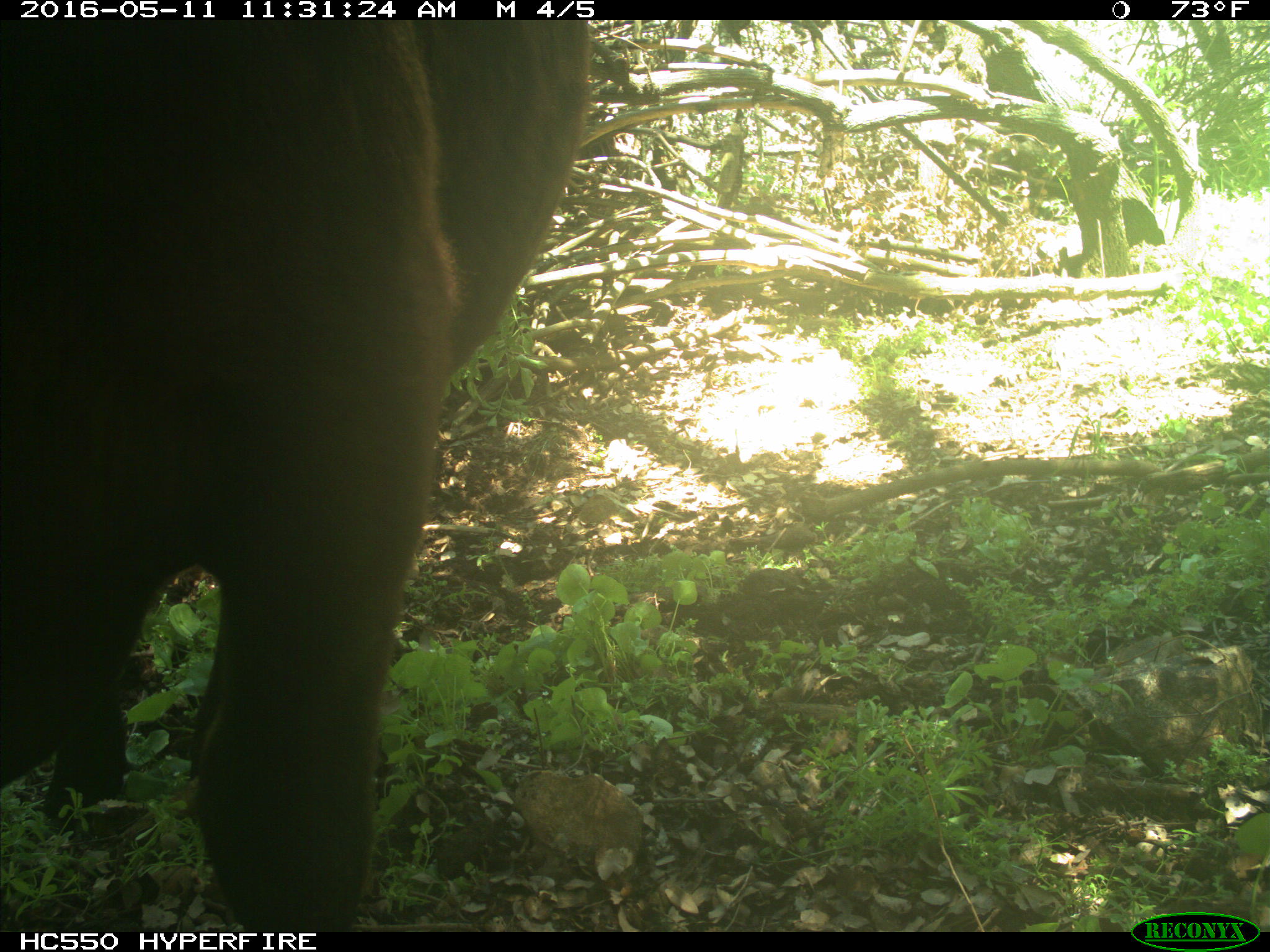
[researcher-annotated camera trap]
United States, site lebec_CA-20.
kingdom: Animalia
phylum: Chordata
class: Mammalia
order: Artiodactyla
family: Bovidae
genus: Bos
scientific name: Bos taurus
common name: domestic cow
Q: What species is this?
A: Bos taurus (domestic cow).